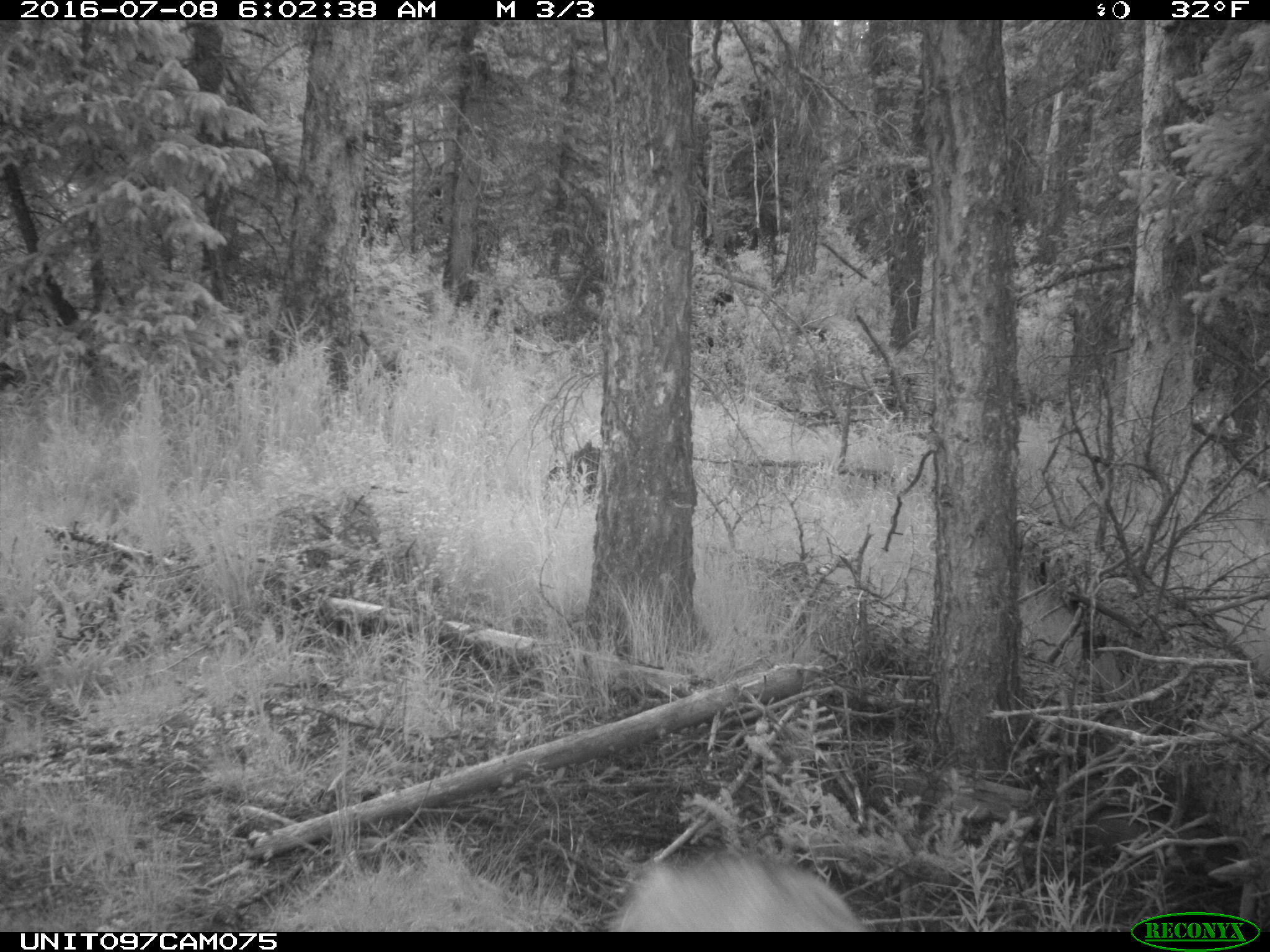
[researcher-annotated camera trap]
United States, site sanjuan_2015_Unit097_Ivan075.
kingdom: Animalia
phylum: Chordata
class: Mammalia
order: Artiodactyla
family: Cervidae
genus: Odocoileus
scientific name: Odocoileus hemionus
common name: mule deer